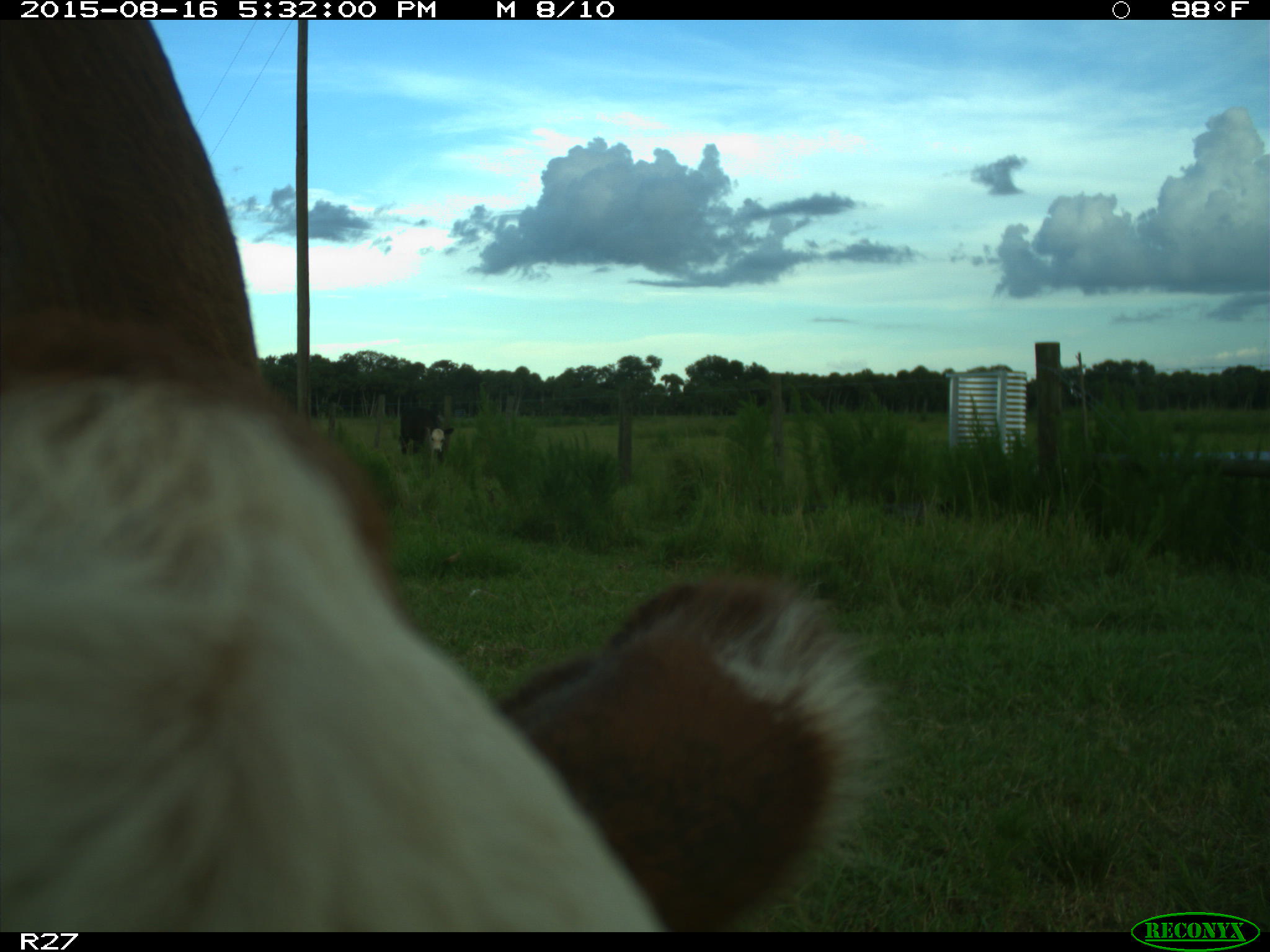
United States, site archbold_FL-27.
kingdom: Animalia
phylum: Chordata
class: Mammalia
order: Artiodactyla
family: Bovidae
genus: Bos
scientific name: Bos taurus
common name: domestic cow